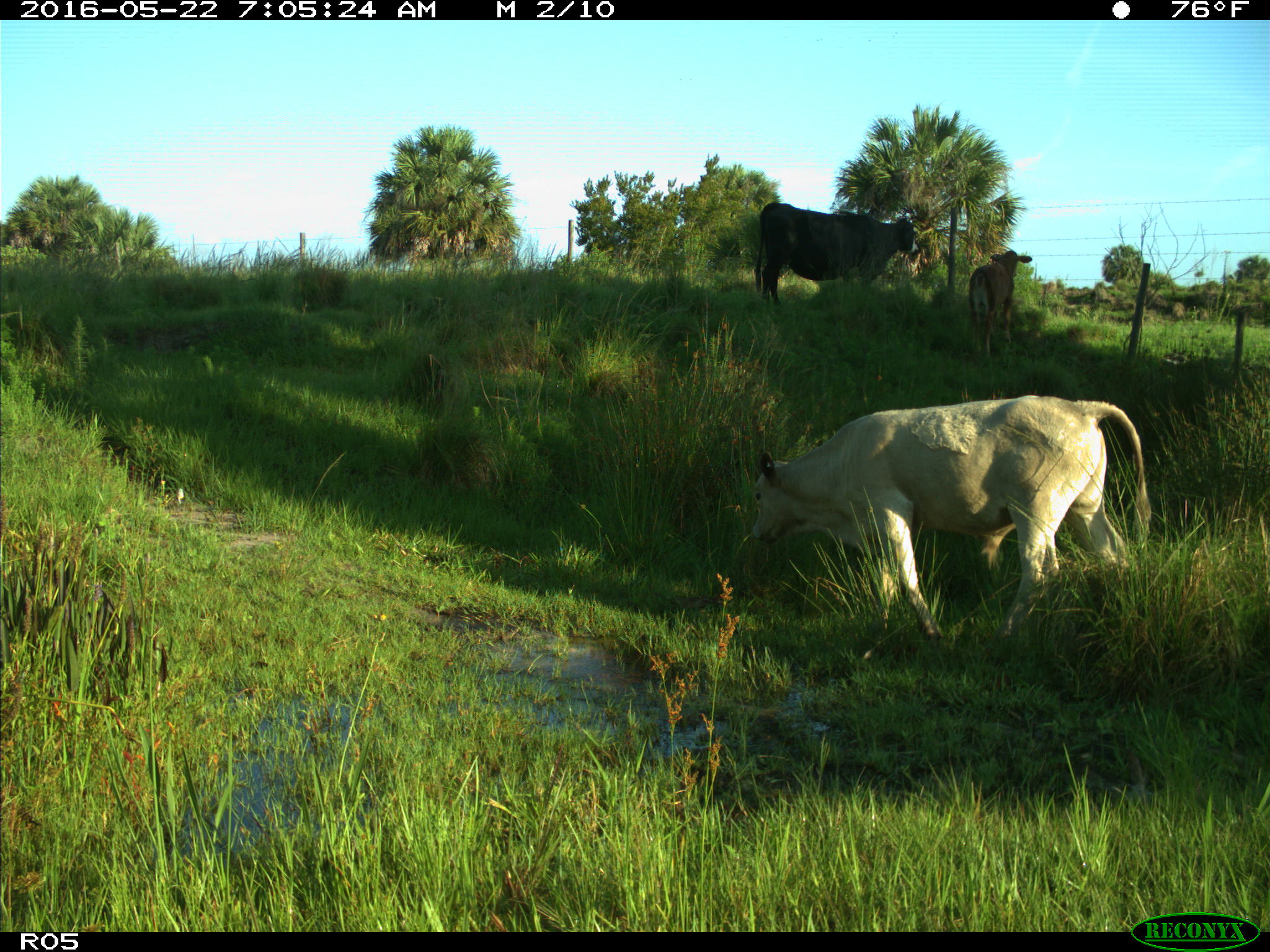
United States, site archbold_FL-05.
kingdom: Animalia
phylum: Chordata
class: Mammalia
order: Artiodactyla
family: Bovidae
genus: Bos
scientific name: Bos taurus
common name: domestic cow